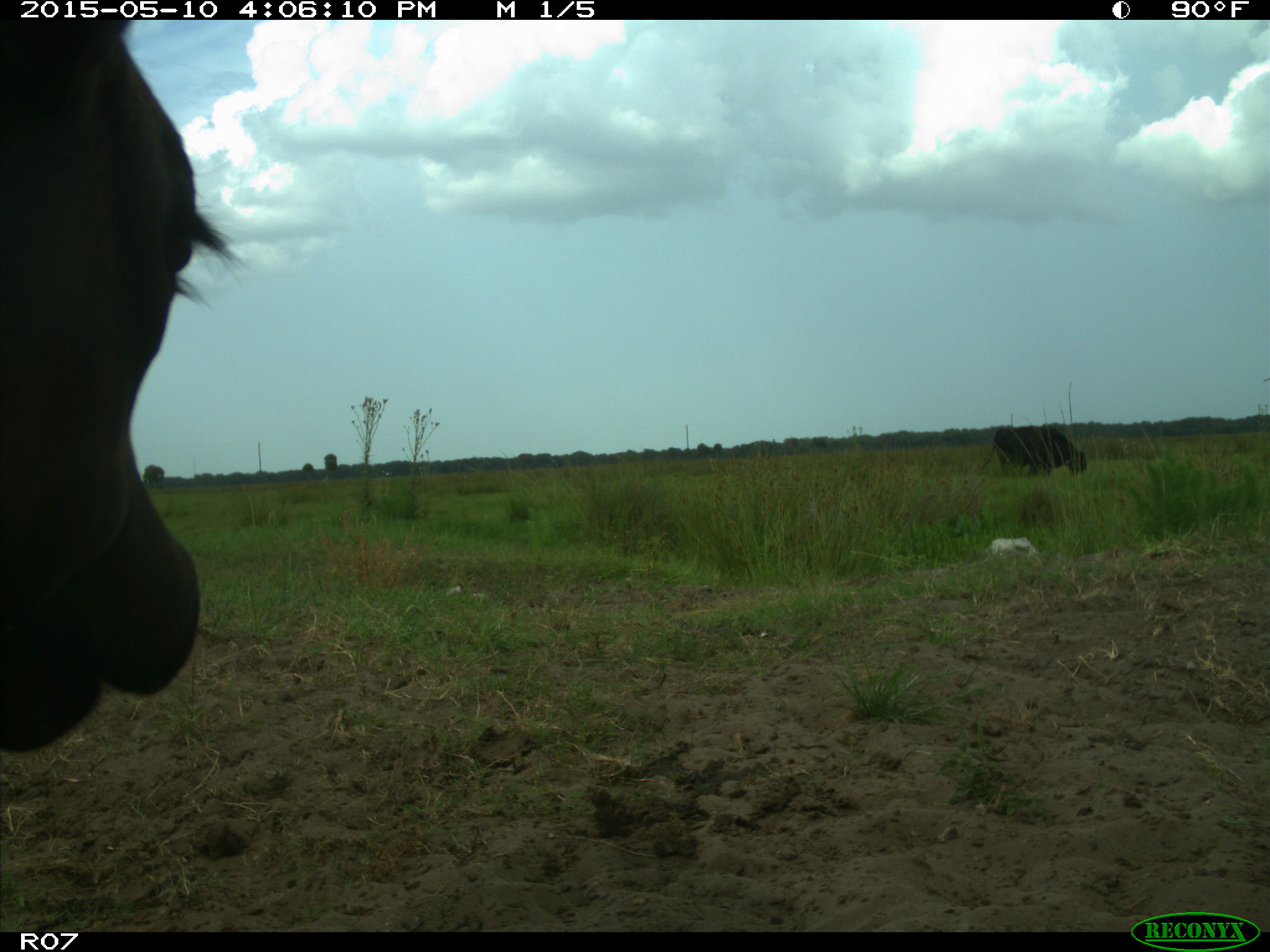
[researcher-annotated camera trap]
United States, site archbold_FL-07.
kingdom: Animalia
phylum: Chordata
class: Mammalia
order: Artiodactyla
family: Bovidae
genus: Bos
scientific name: Bos taurus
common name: domestic cow